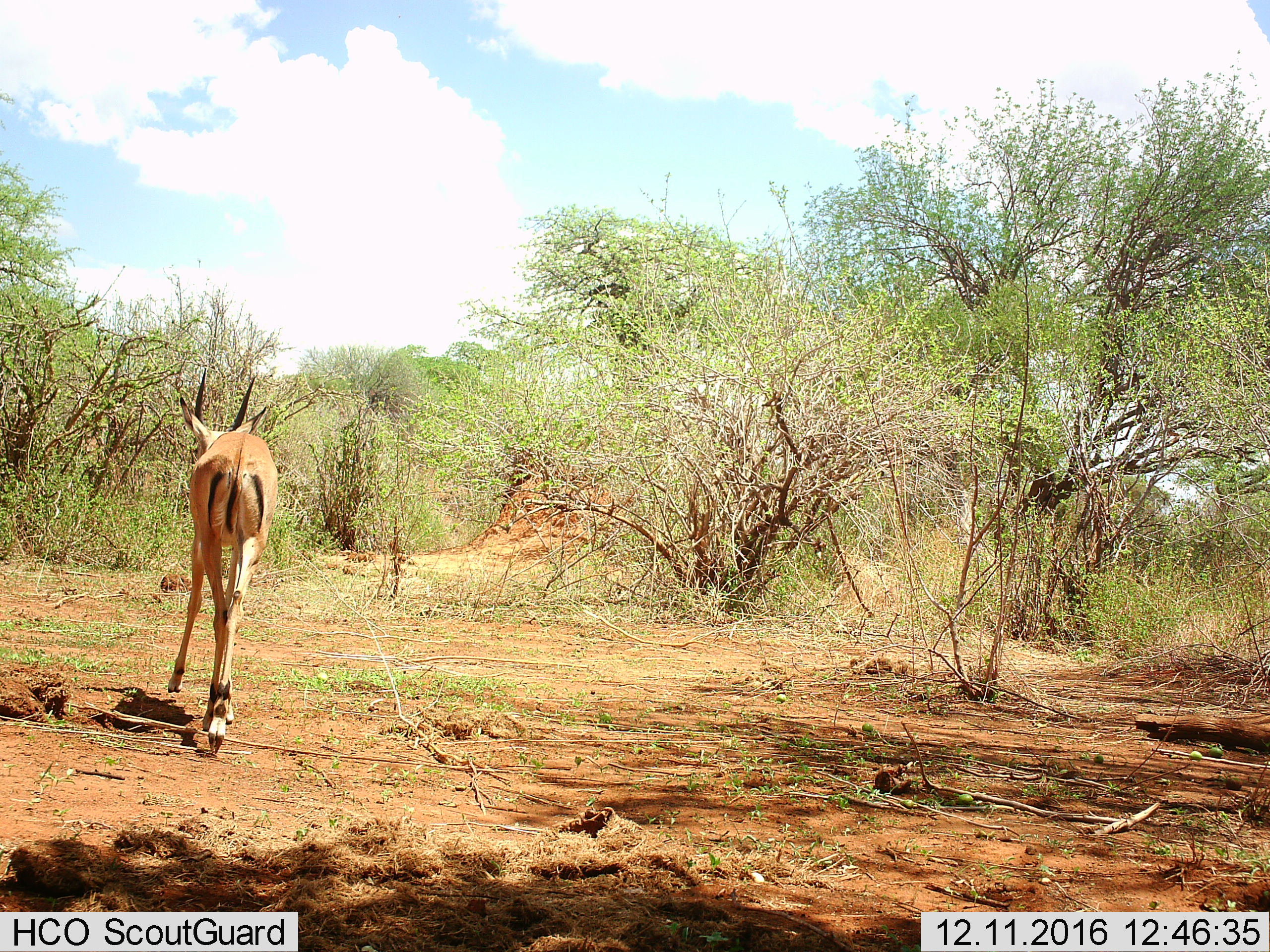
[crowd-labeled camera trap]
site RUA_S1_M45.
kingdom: Animalia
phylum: Chordata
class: Mammalia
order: Artiodactyla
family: Bovidae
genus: Aepyceros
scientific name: Aepyceros melampus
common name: impala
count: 1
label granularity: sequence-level